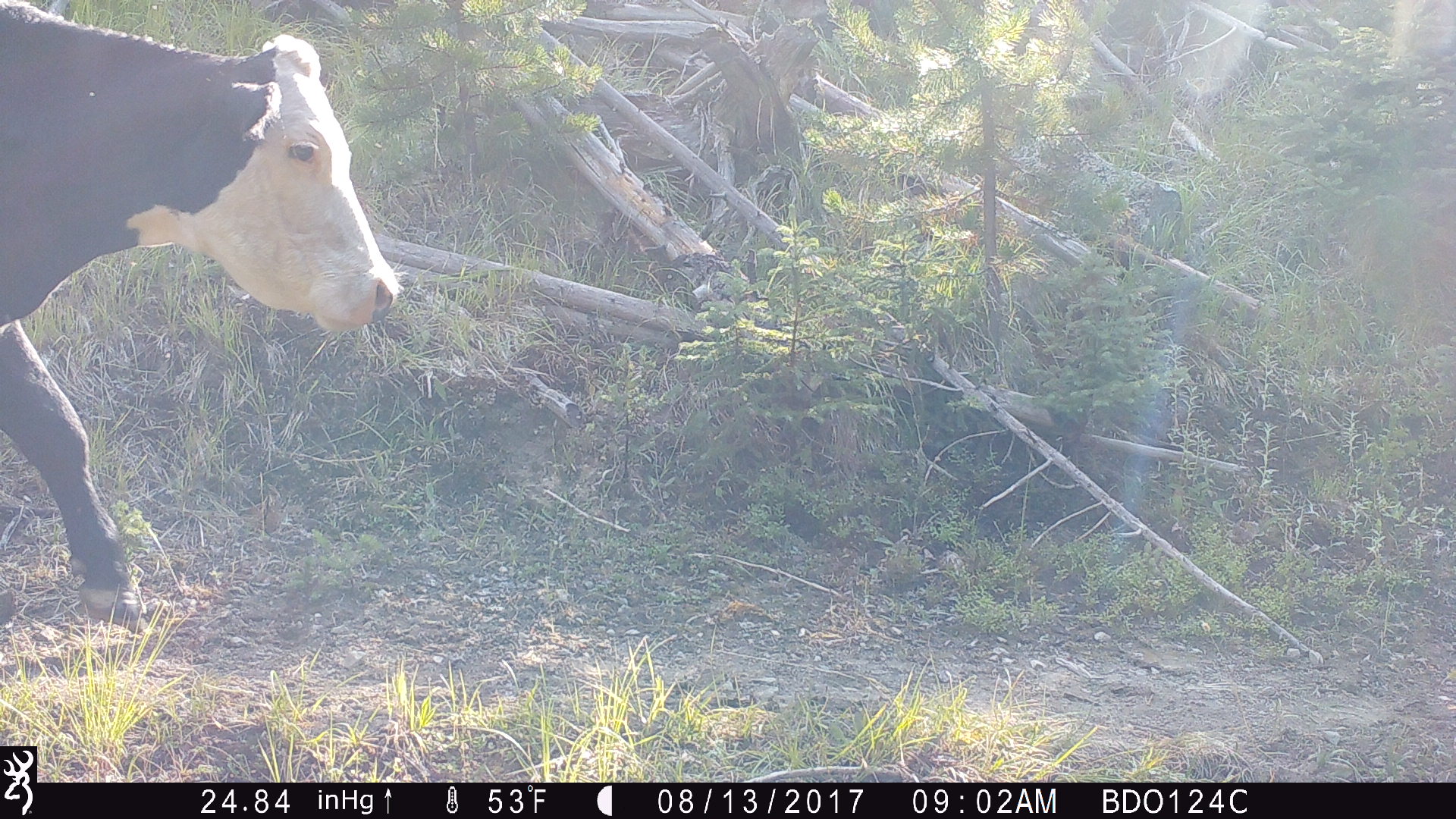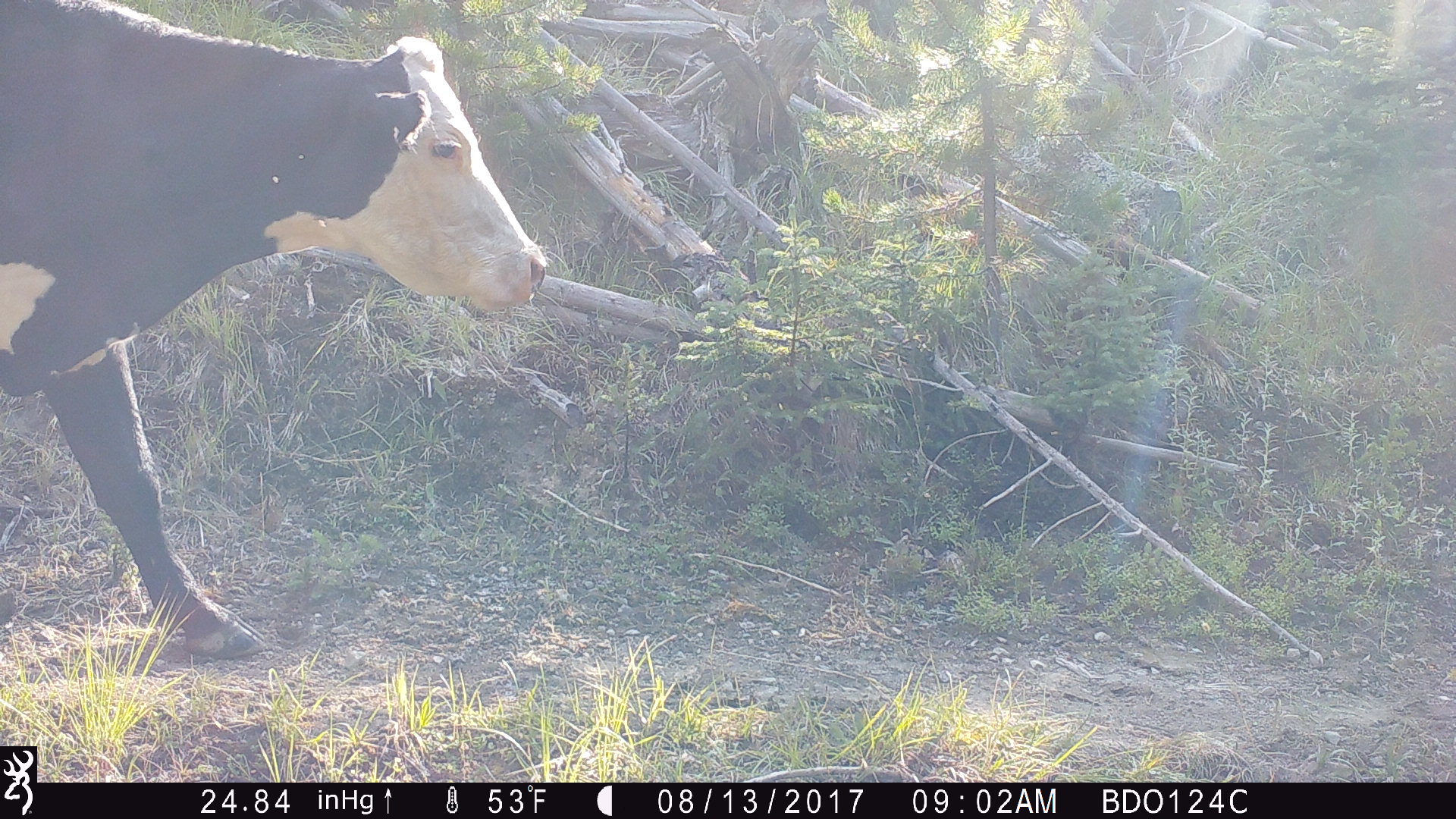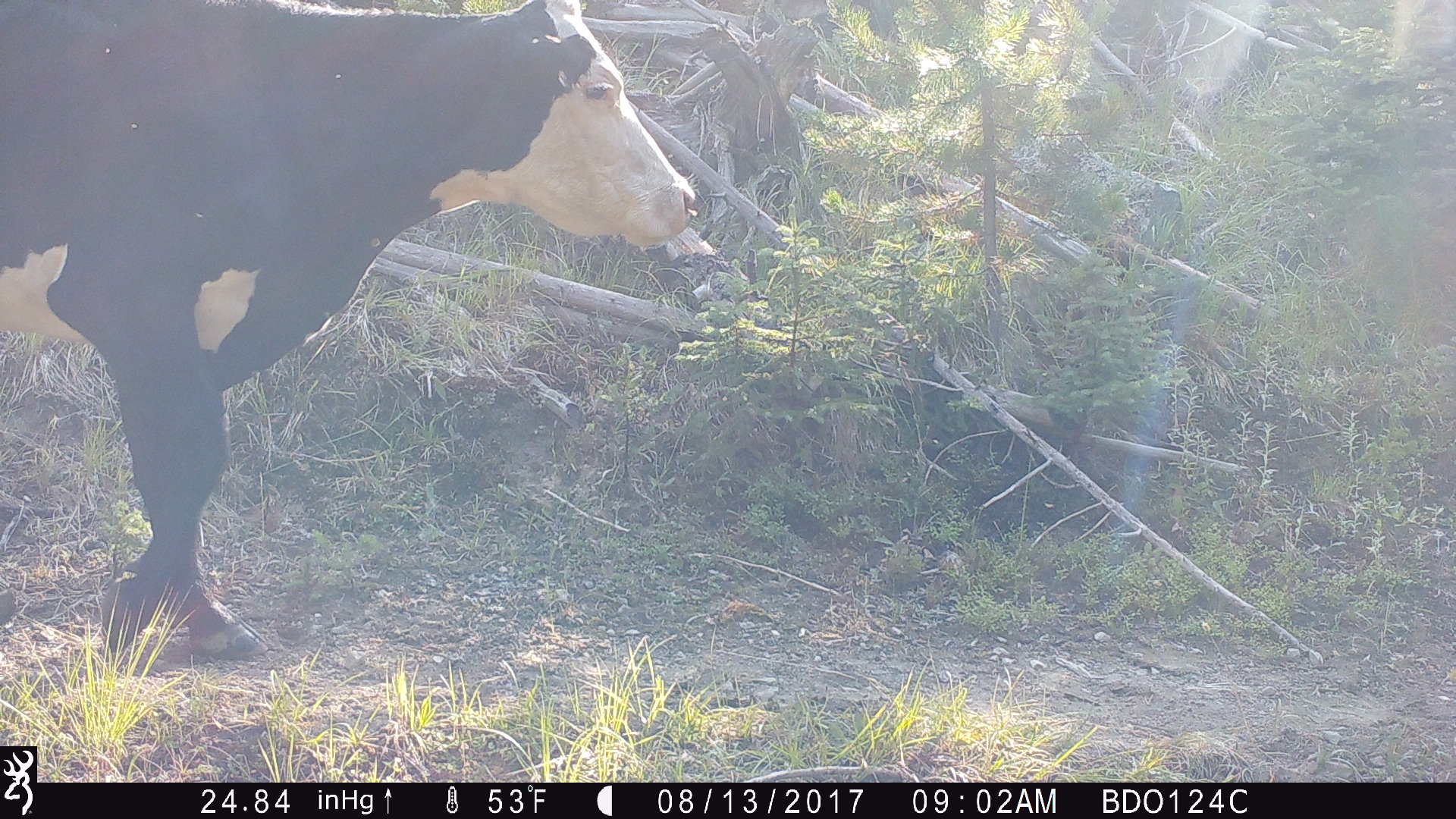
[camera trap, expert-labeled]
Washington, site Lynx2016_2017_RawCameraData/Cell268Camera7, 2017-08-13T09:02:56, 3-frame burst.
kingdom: Animalia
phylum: Chordata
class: Mammalia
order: Artiodactyla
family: Bovidae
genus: Bos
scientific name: Bos taurus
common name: domestic cattle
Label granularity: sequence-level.